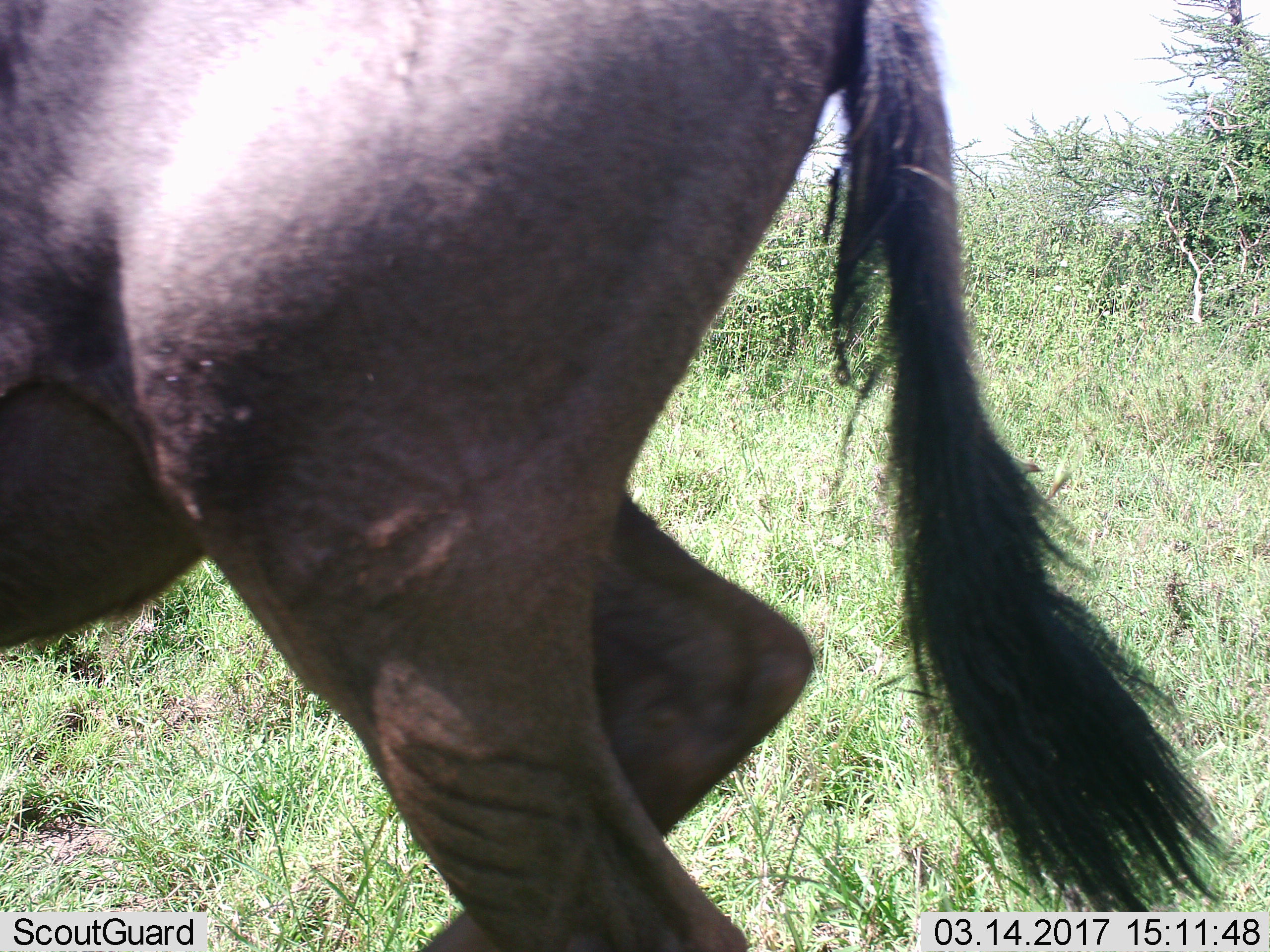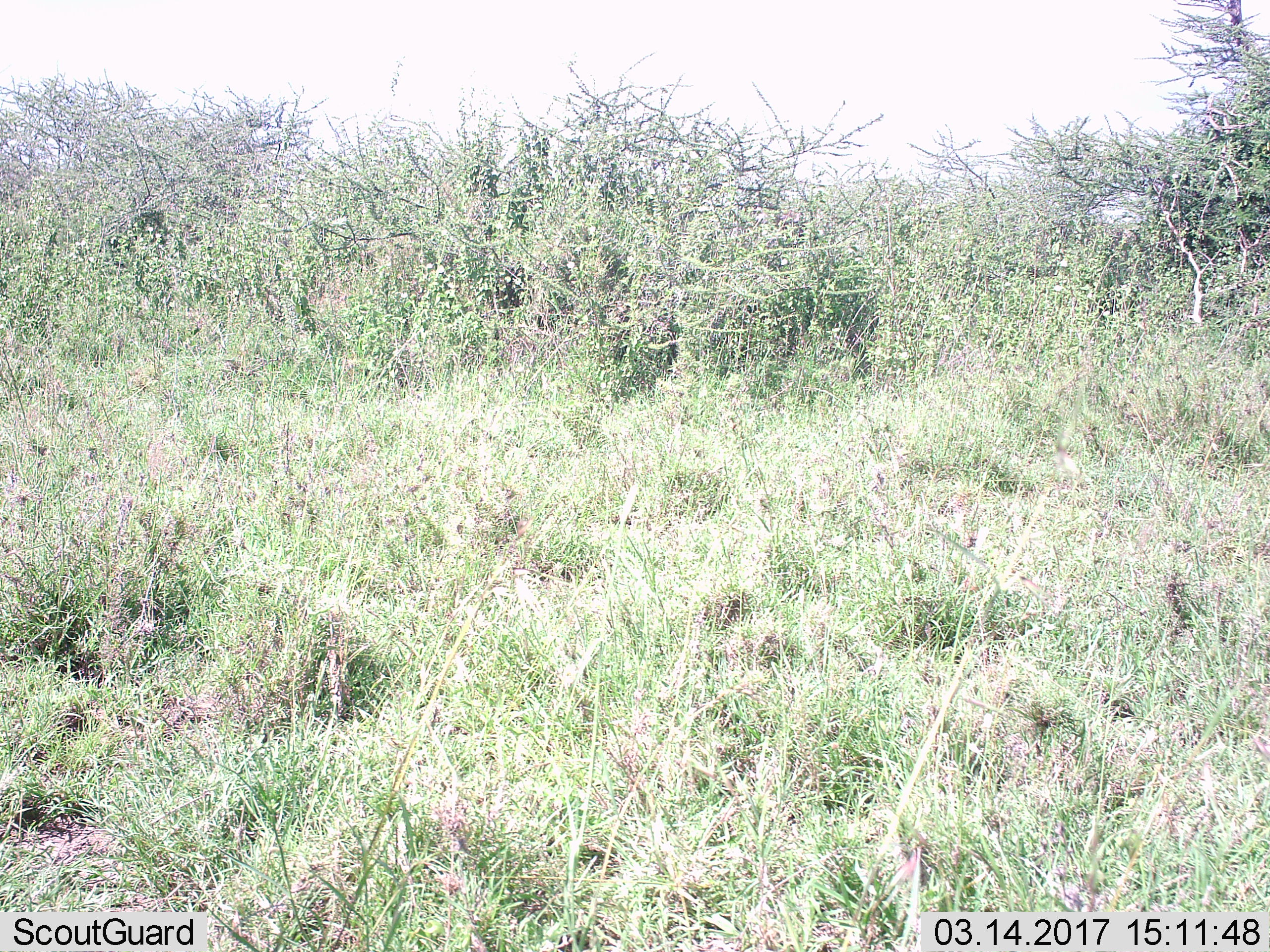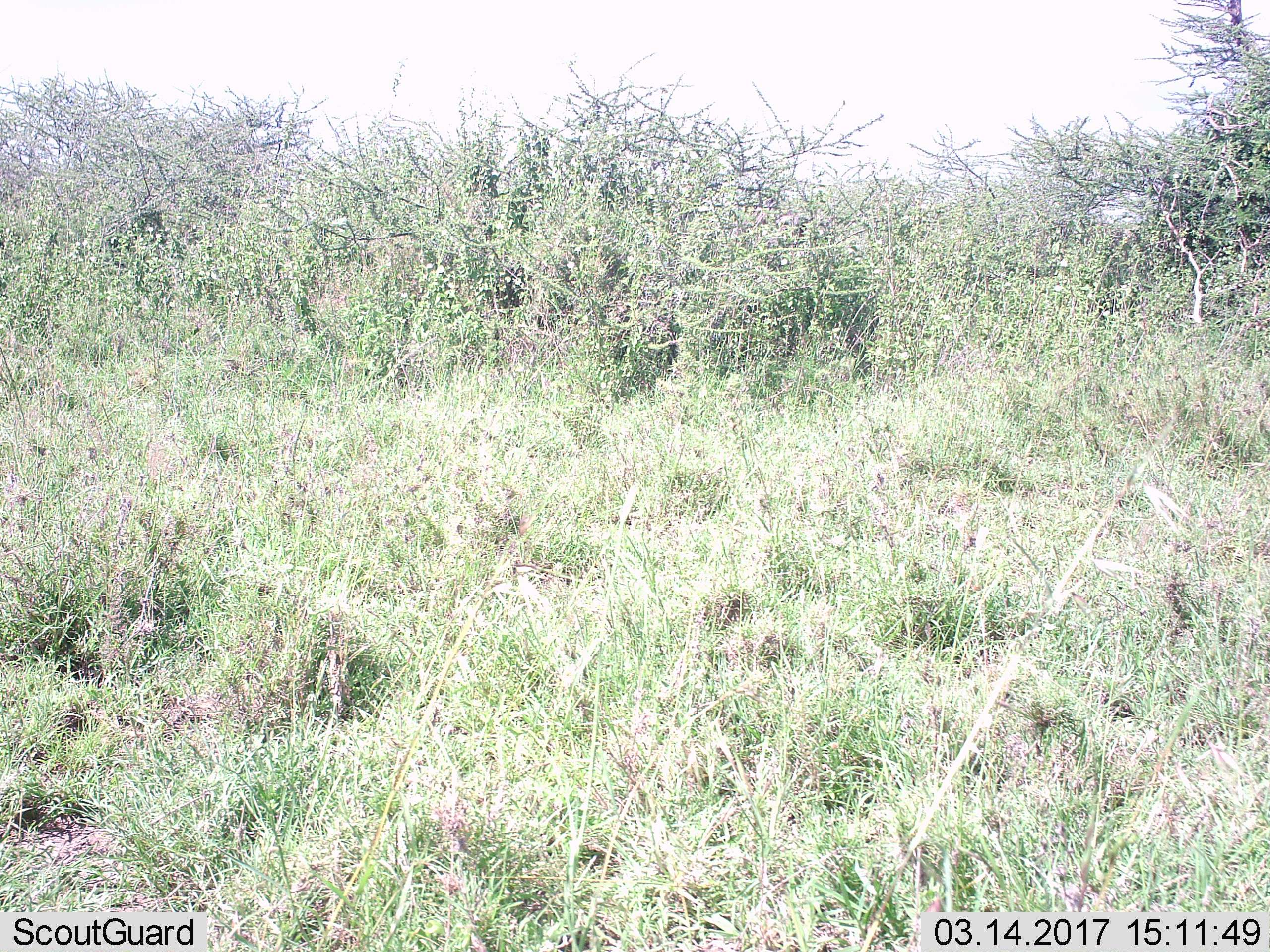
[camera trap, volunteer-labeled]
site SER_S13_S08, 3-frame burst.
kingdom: Animalia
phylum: Chordata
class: Mammalia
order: Artiodactyla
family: Bovidae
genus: Connochaetes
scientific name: Connochaetes taurinus taurinus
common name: blue wildebeest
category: wildebeestblue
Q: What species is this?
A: Wildebeestblue (blue wildebeest) (Connochaetes taurinus taurinus).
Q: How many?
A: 1.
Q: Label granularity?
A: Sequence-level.